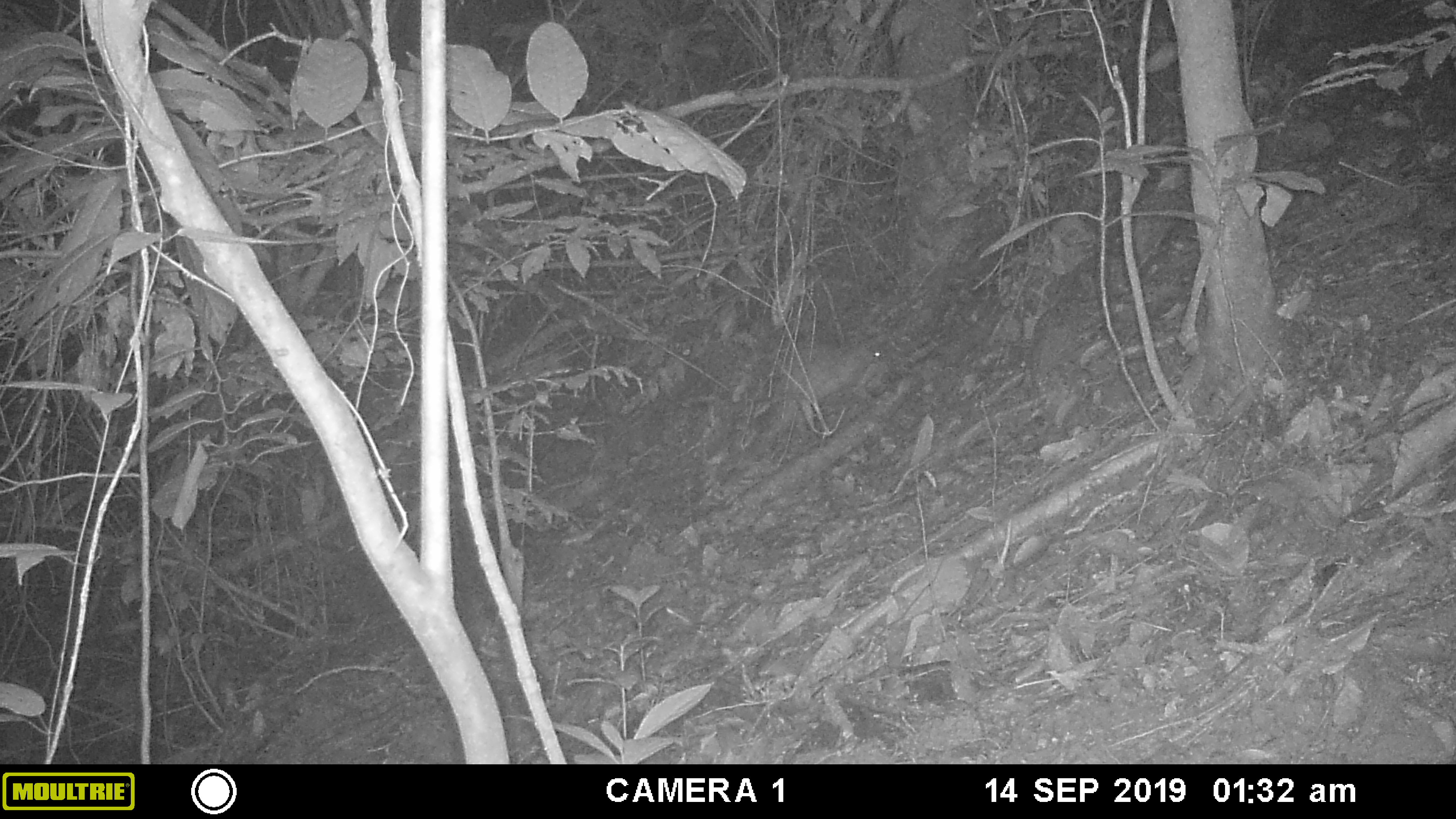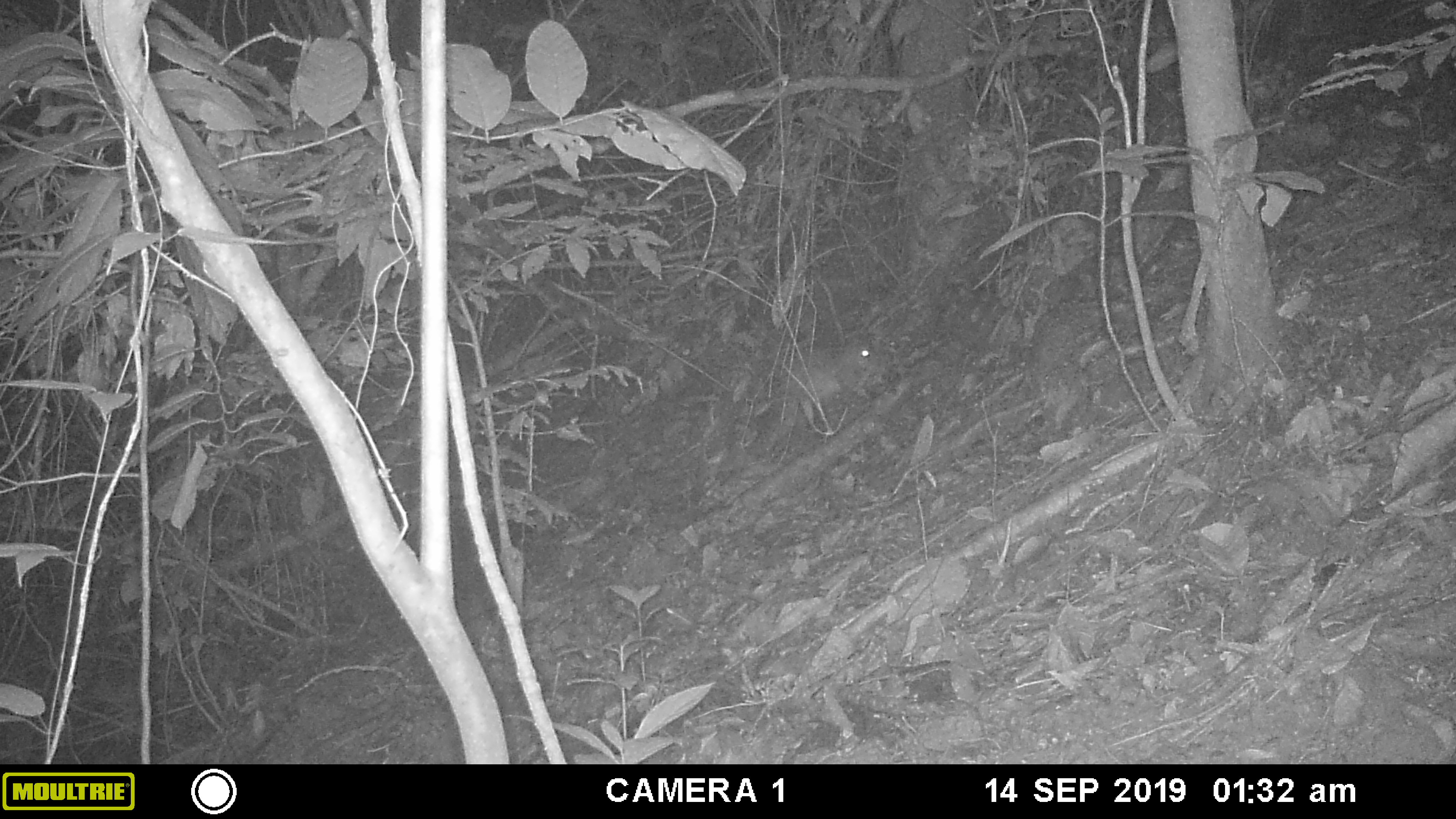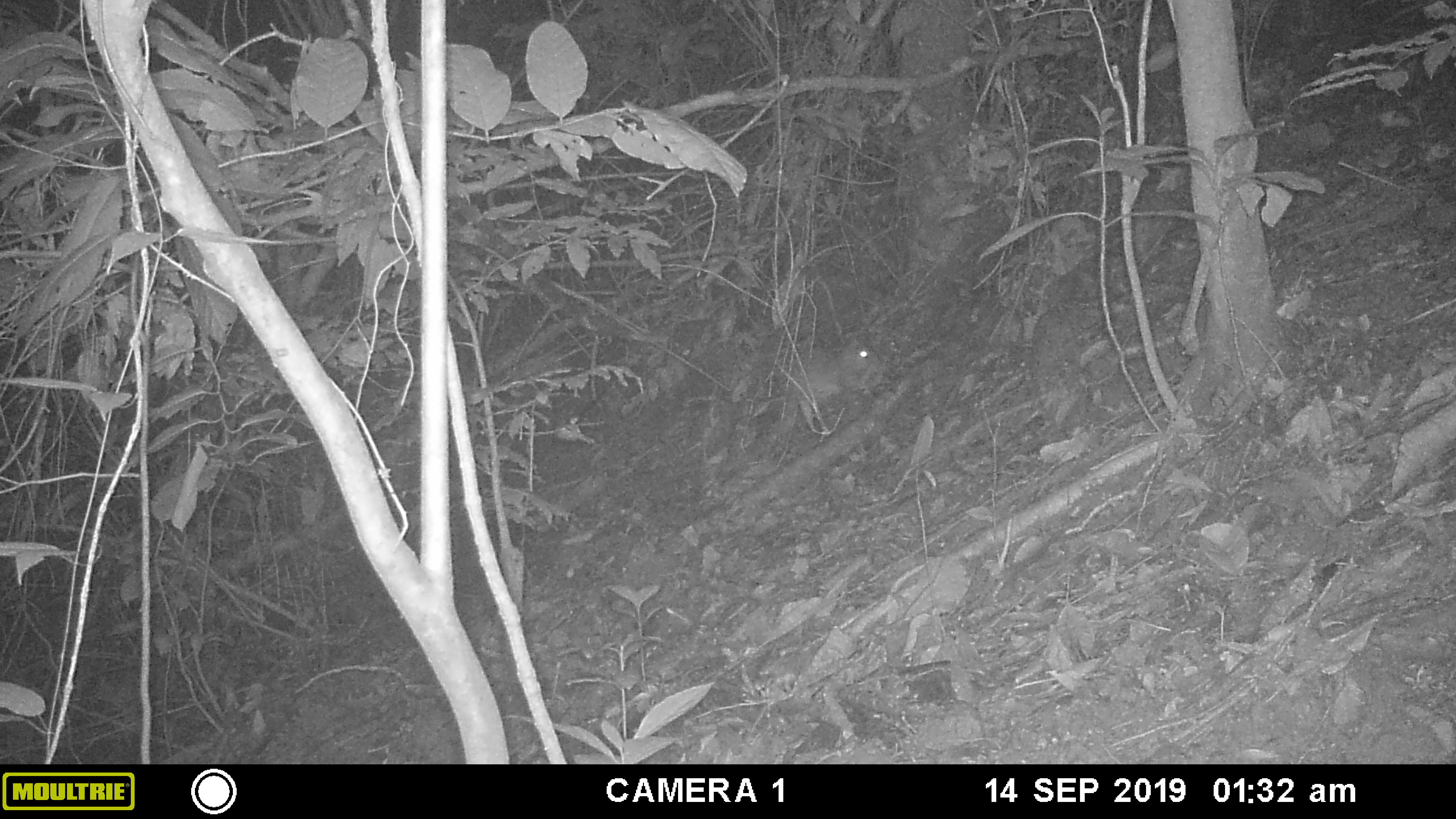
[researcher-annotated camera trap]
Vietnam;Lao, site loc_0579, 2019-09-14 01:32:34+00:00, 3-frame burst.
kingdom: Animalia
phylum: Chordata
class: Mammalia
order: Rodentia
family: Hystricidae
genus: Atherurus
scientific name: Atherurus macrourus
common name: asiatic brush-tailed porcupine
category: asiatic brush tailed porcupine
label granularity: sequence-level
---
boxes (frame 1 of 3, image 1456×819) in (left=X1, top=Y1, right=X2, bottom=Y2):
asiatic brush tailed porcupine: (left=778, top=340, right=885, bottom=401)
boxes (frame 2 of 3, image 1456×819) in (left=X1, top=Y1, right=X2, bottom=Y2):
asiatic brush tailed porcupine: (left=786, top=342, right=882, bottom=403)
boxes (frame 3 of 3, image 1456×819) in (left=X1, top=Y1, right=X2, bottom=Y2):
asiatic brush tailed porcupine: (left=794, top=340, right=881, bottom=405)